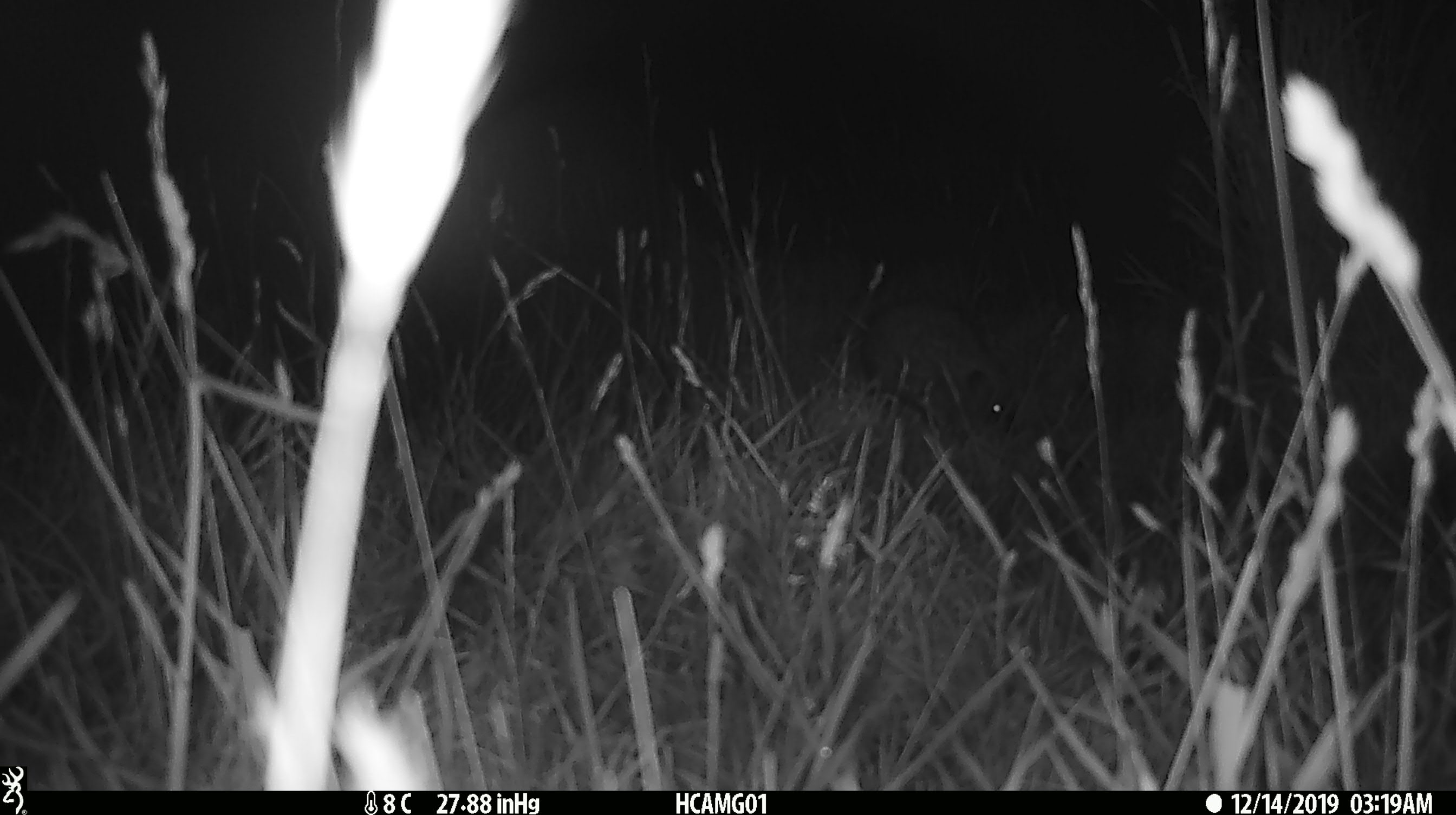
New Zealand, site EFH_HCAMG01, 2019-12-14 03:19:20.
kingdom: Animalia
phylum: Chordata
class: Mammalia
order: Eulipotyphla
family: Erinaceidae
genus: Erinaceus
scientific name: Erinaceus europaeus europaeus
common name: european hedgehog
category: hedgehog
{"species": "hedgehog (european hedgehog) (Erinaceus europaeus europaeus)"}